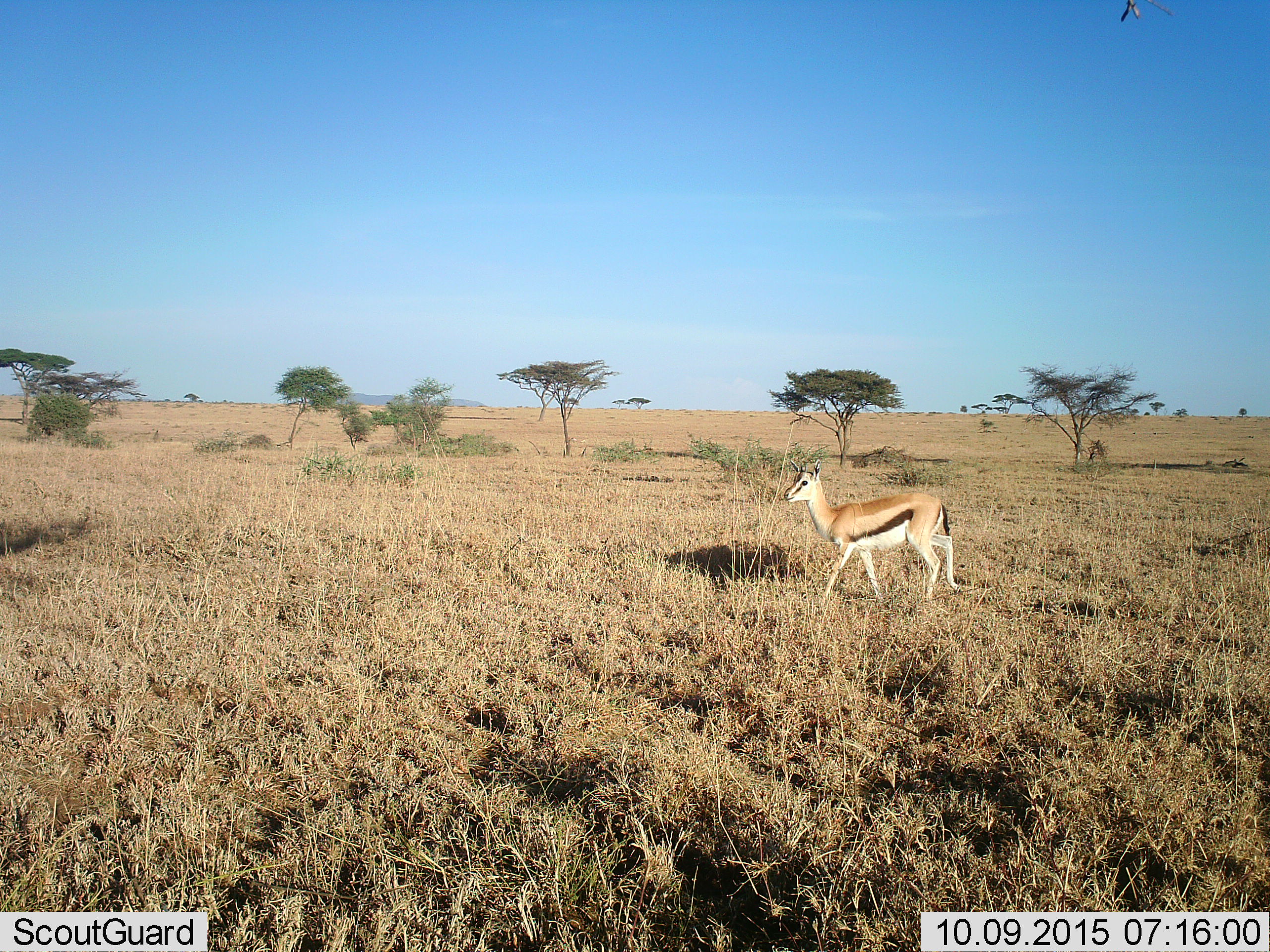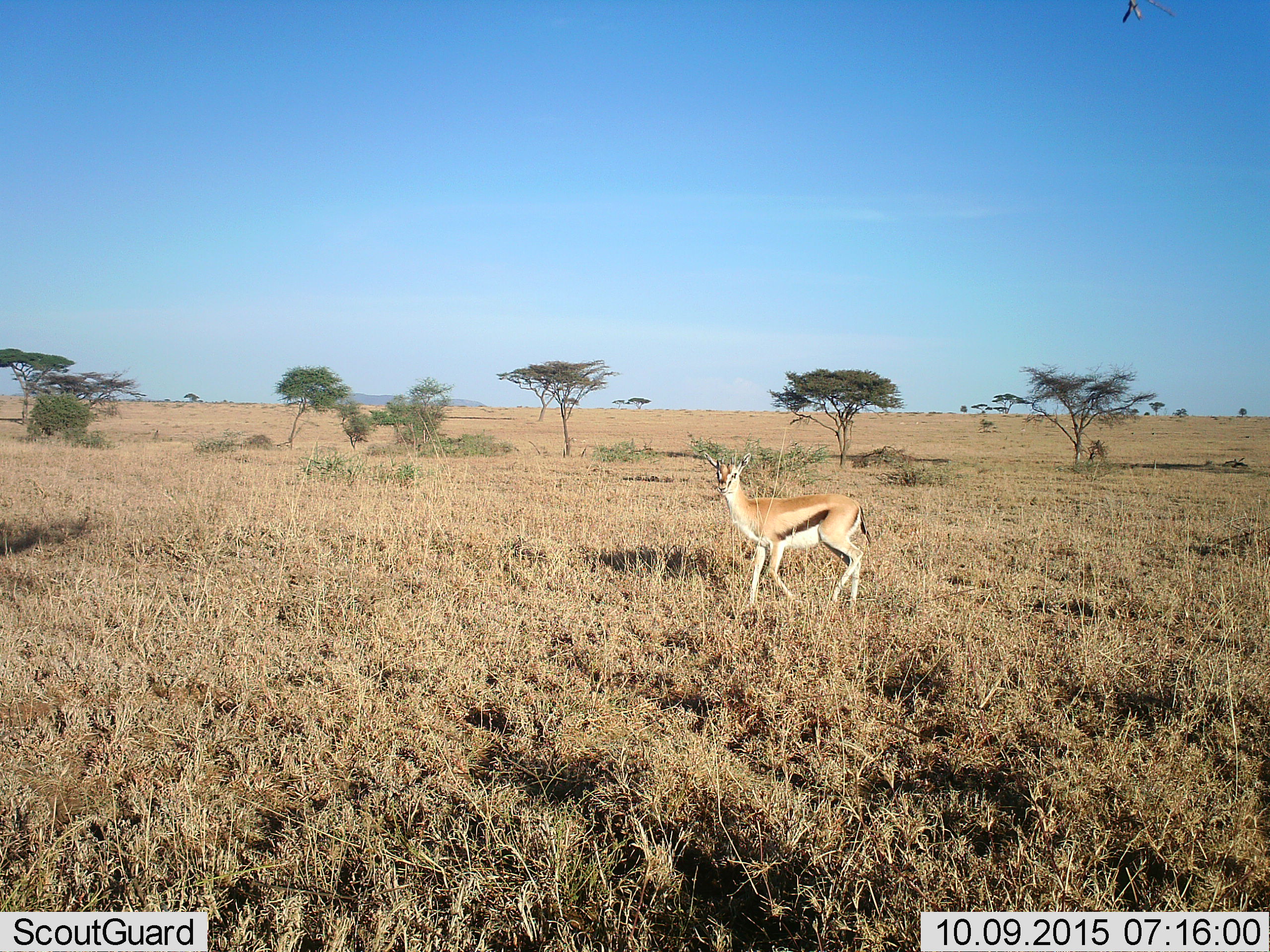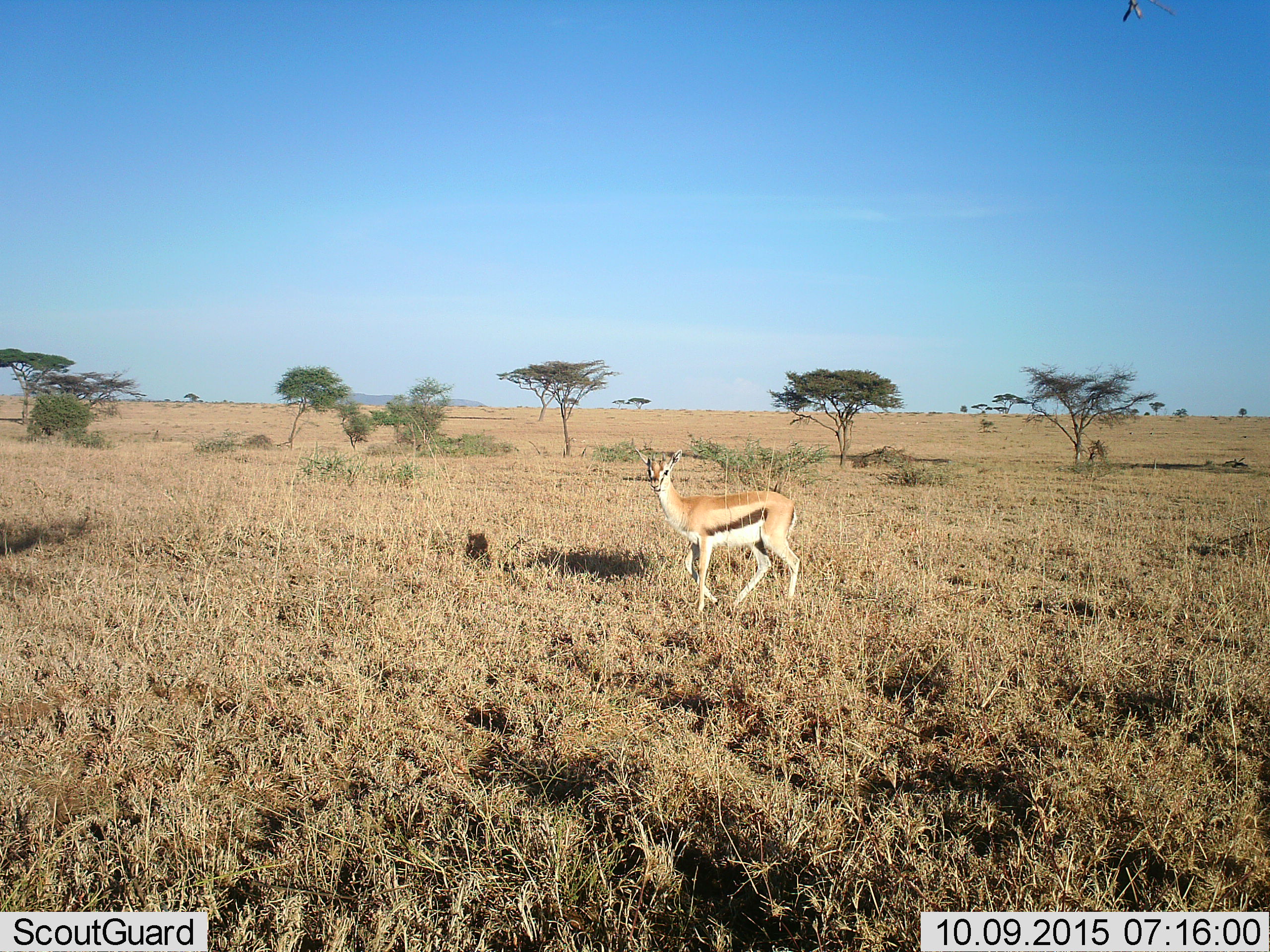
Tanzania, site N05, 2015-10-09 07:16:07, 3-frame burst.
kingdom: Animalia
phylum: Chordata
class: Mammalia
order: Artiodactyla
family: Bovidae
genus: Eudorcas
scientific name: Eudorcas thomsonii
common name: thomson's gazelle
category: gazellethomsons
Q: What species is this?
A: Gazellethomsons (thomson's gazelle) (Eudorcas thomsonii).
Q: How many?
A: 1.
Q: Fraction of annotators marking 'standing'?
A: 0%.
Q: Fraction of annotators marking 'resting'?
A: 0%.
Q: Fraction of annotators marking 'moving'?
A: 100%.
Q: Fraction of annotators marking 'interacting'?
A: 0%.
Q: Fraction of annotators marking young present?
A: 0%.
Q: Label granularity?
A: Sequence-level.